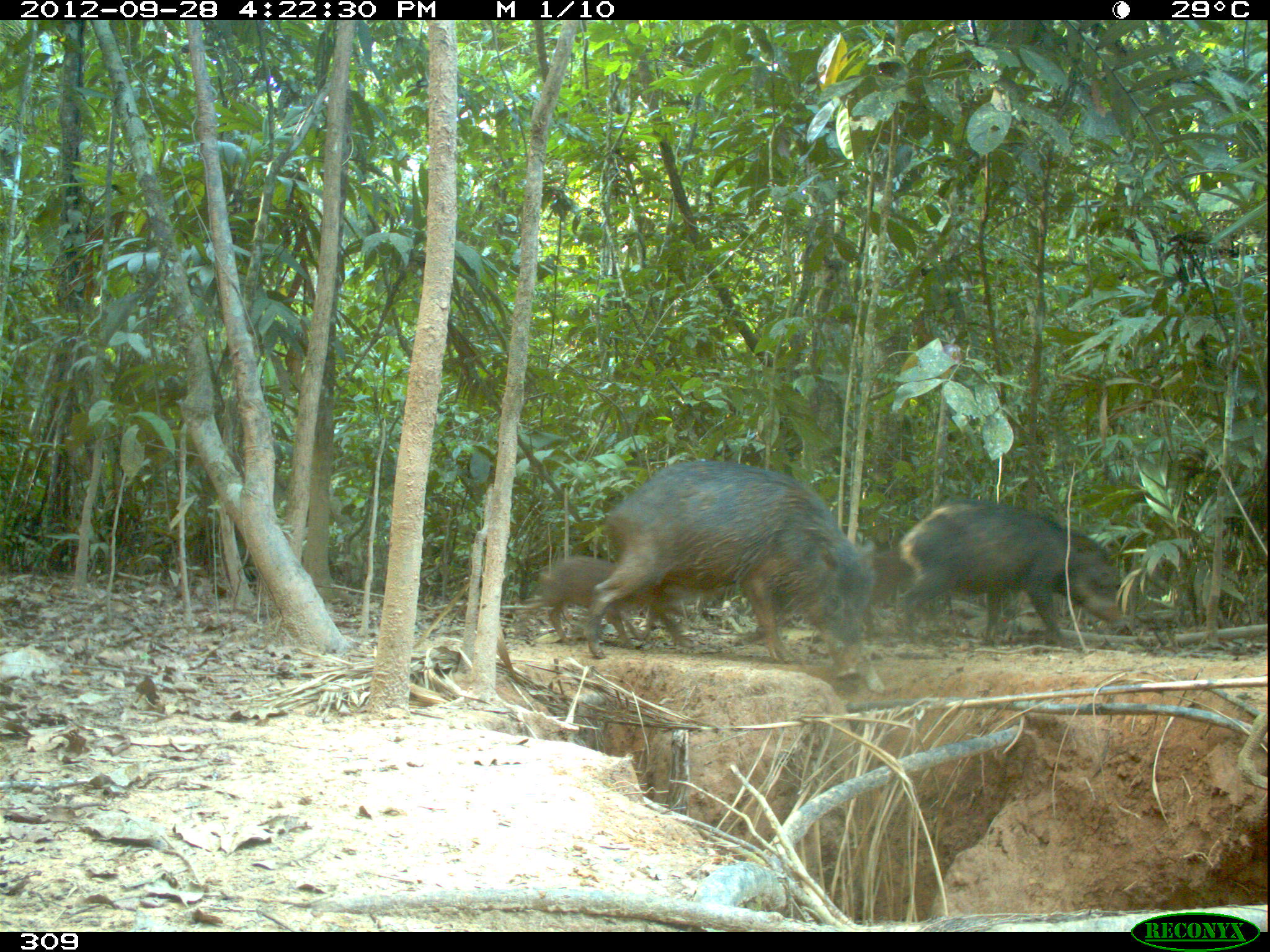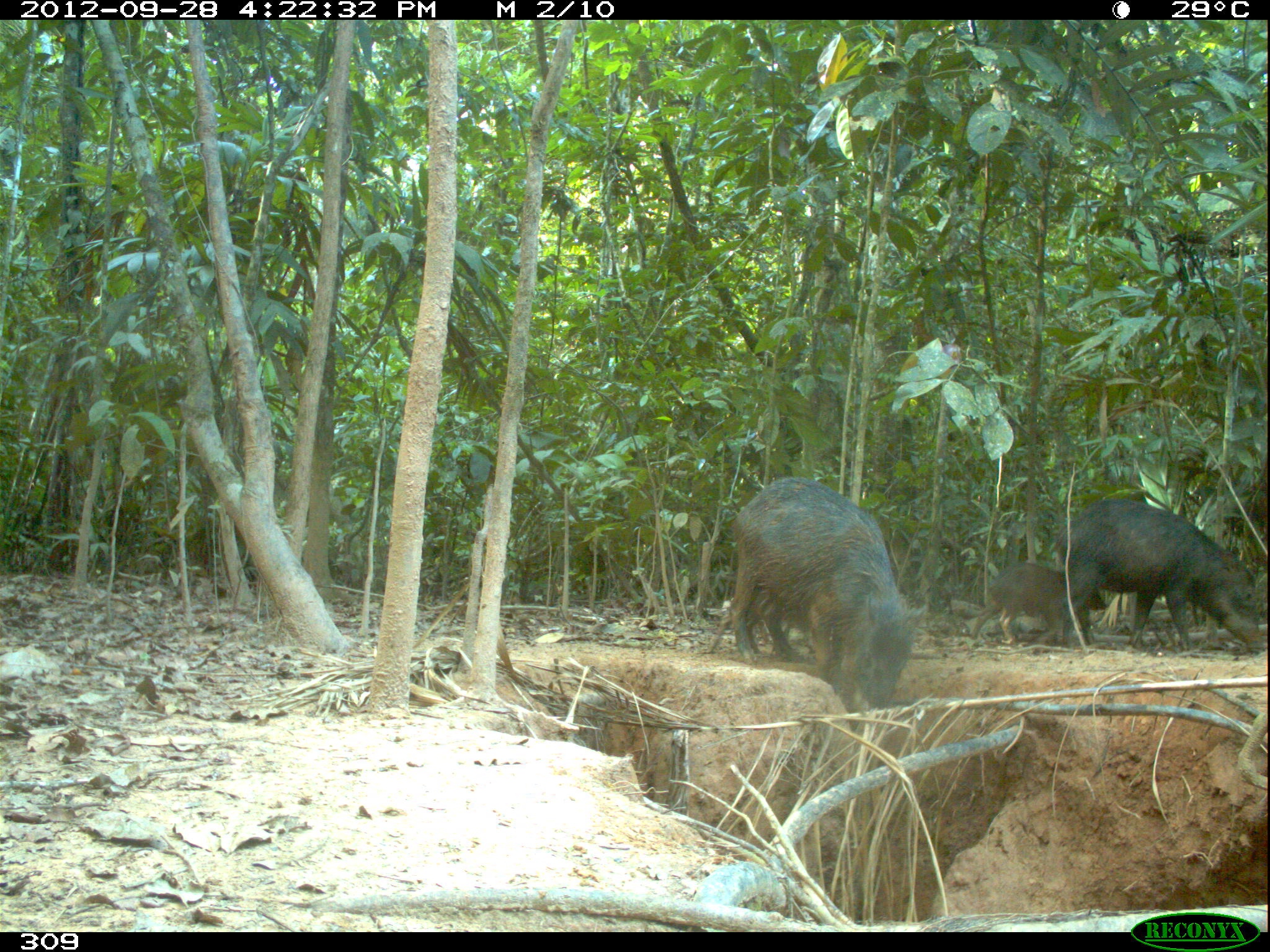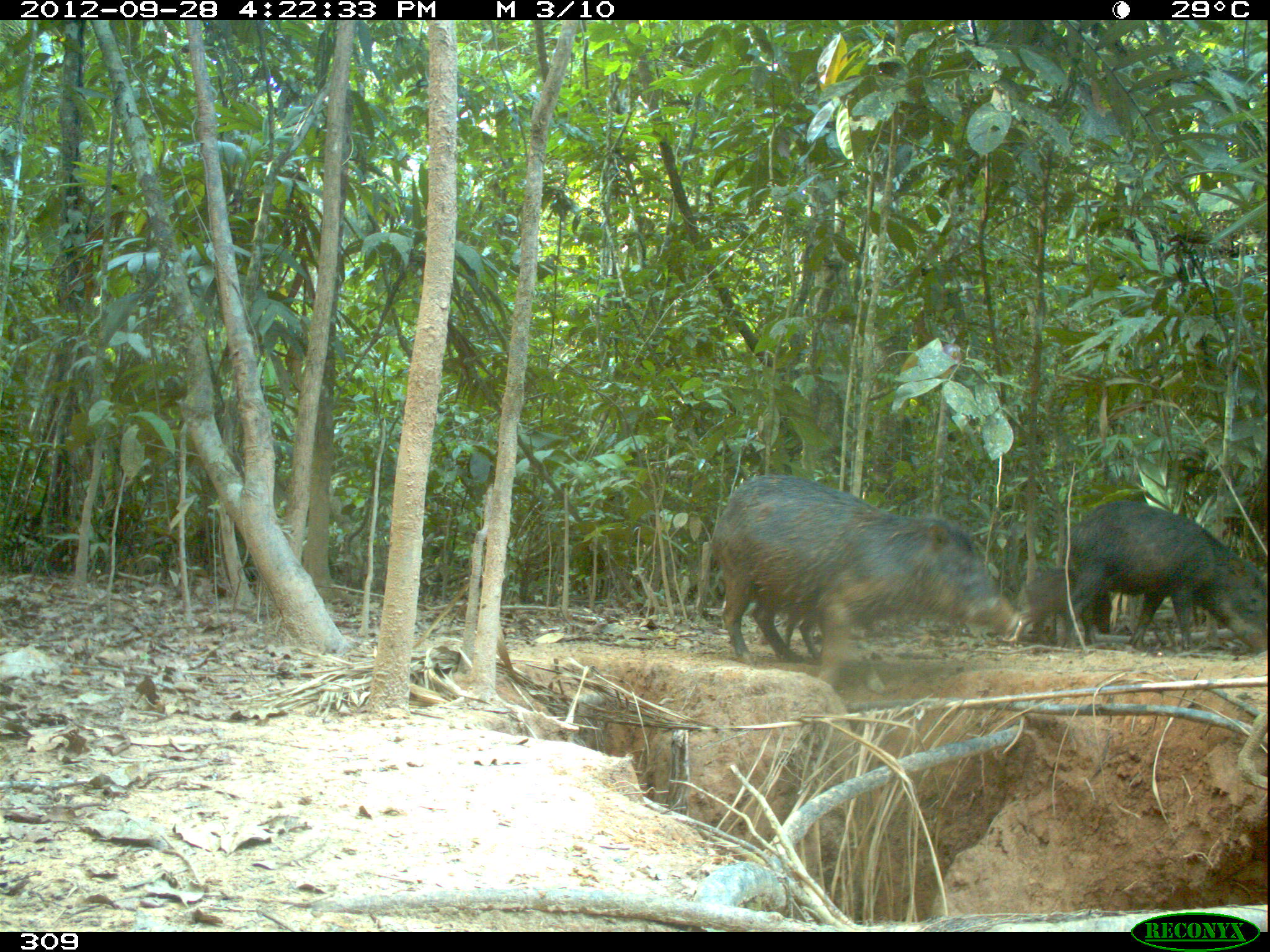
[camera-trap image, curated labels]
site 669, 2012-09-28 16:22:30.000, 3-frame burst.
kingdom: Animalia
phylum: Chordata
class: Mammalia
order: Artiodactyla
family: Tayassuidae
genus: Tayassu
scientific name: Tayassu pecari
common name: white-lipped peccary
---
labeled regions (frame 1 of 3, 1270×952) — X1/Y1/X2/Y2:
tayassu pecari: 583/460/874/679; 898/498/1126/645; 512/556/689/646; 861/555/912/639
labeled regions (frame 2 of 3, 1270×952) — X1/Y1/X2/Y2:
tayassu pecari: 733/477/928/731; 1056/499/1265/653; 970/563/1107/646; 706/581/813/654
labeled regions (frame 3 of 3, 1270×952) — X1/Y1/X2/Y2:
tayassu pecari: 711/475/1020/690; 1066/500/1266/651; 1026/567/1112/644